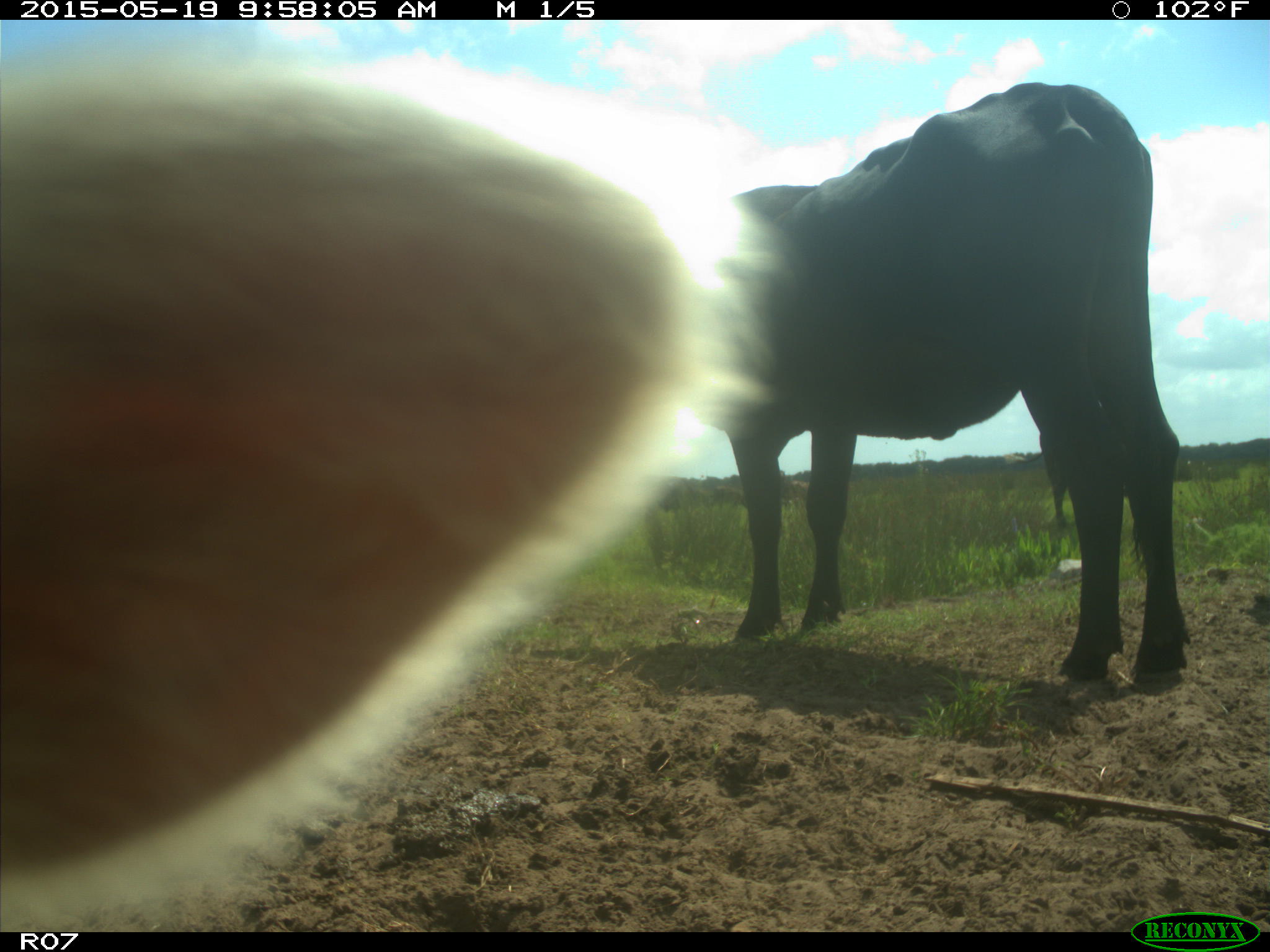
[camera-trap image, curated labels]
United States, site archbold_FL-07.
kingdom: Animalia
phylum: Chordata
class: Mammalia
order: Artiodactyla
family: Bovidae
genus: Bos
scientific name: Bos taurus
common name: domestic cow